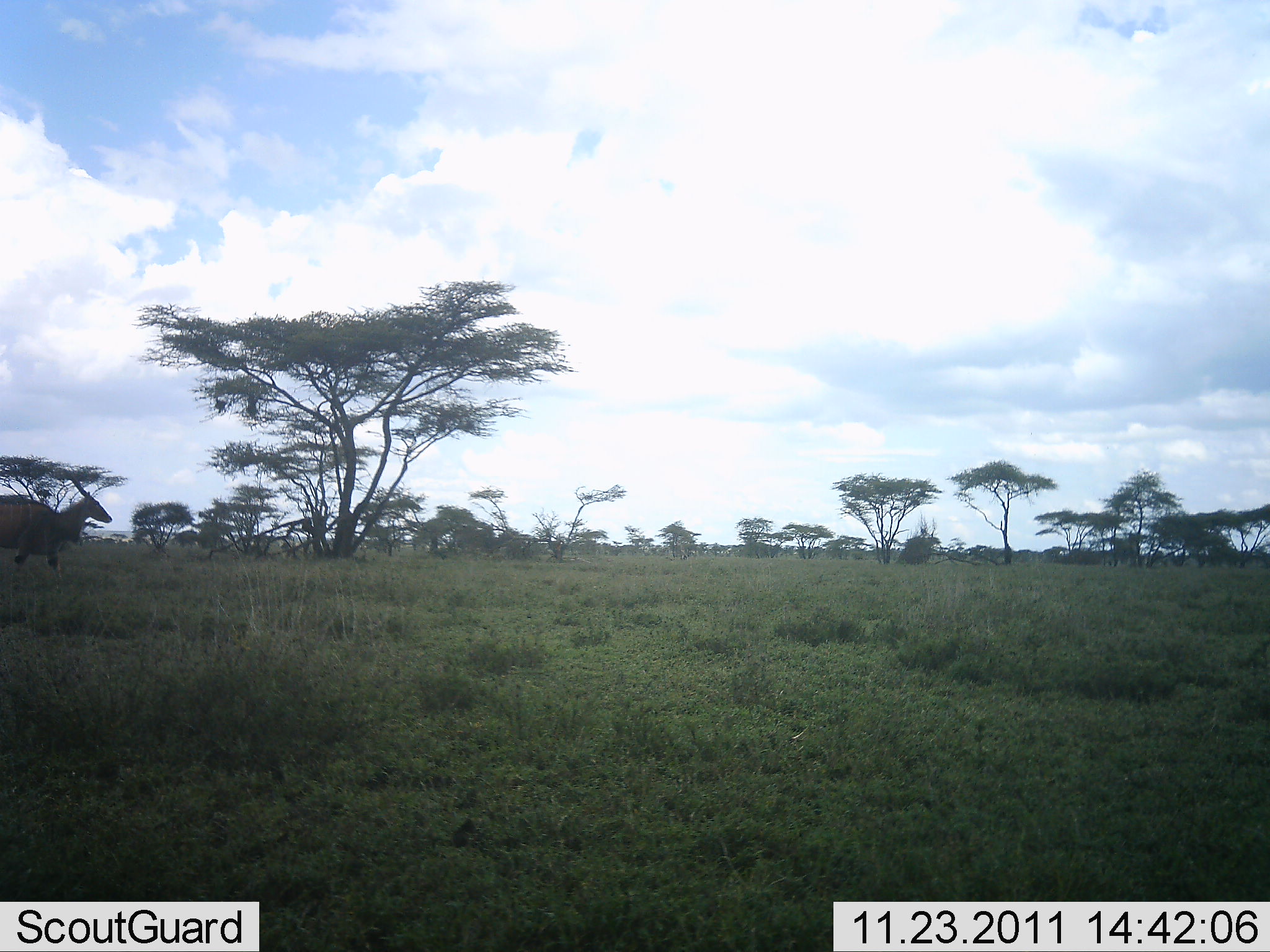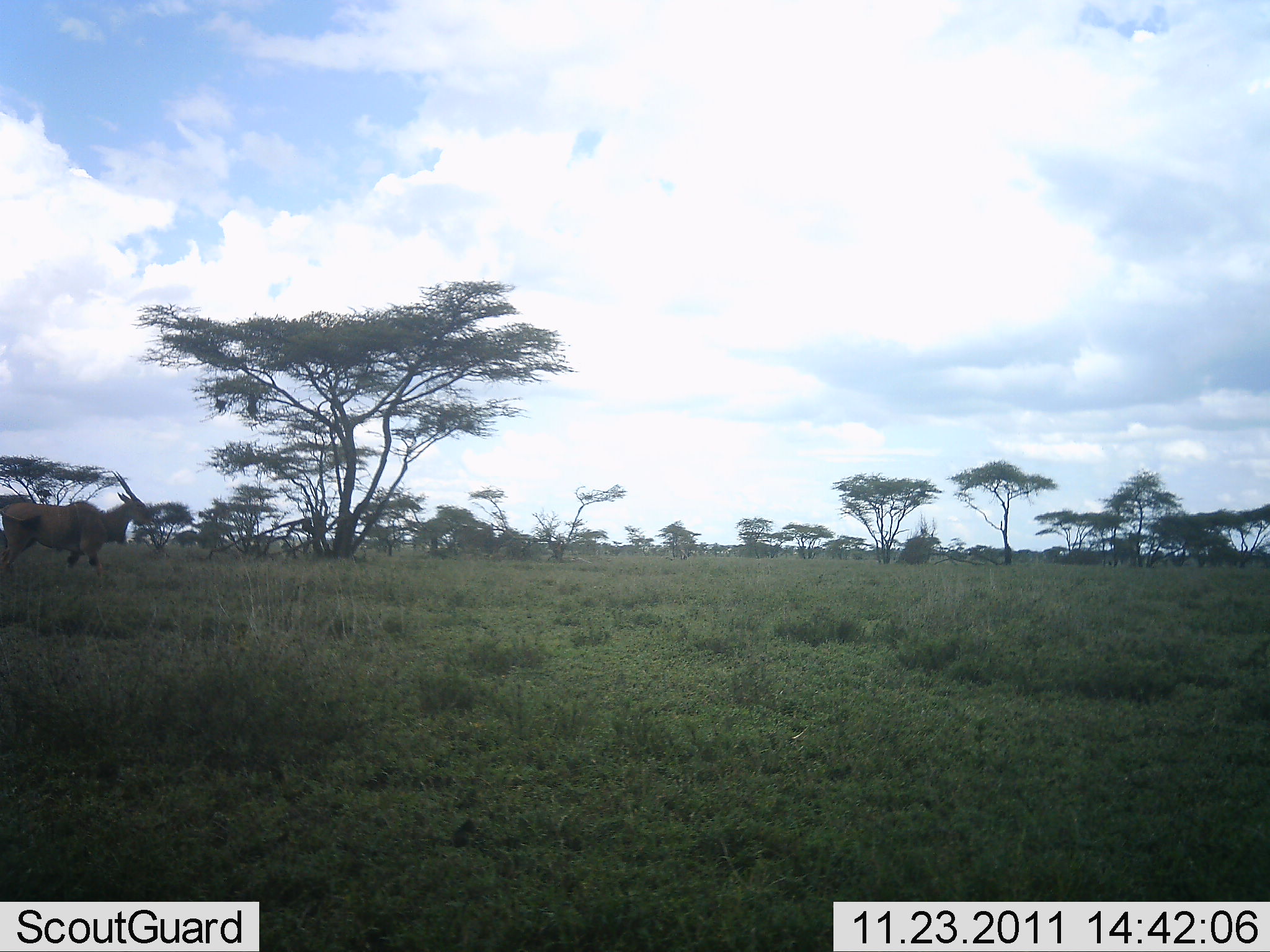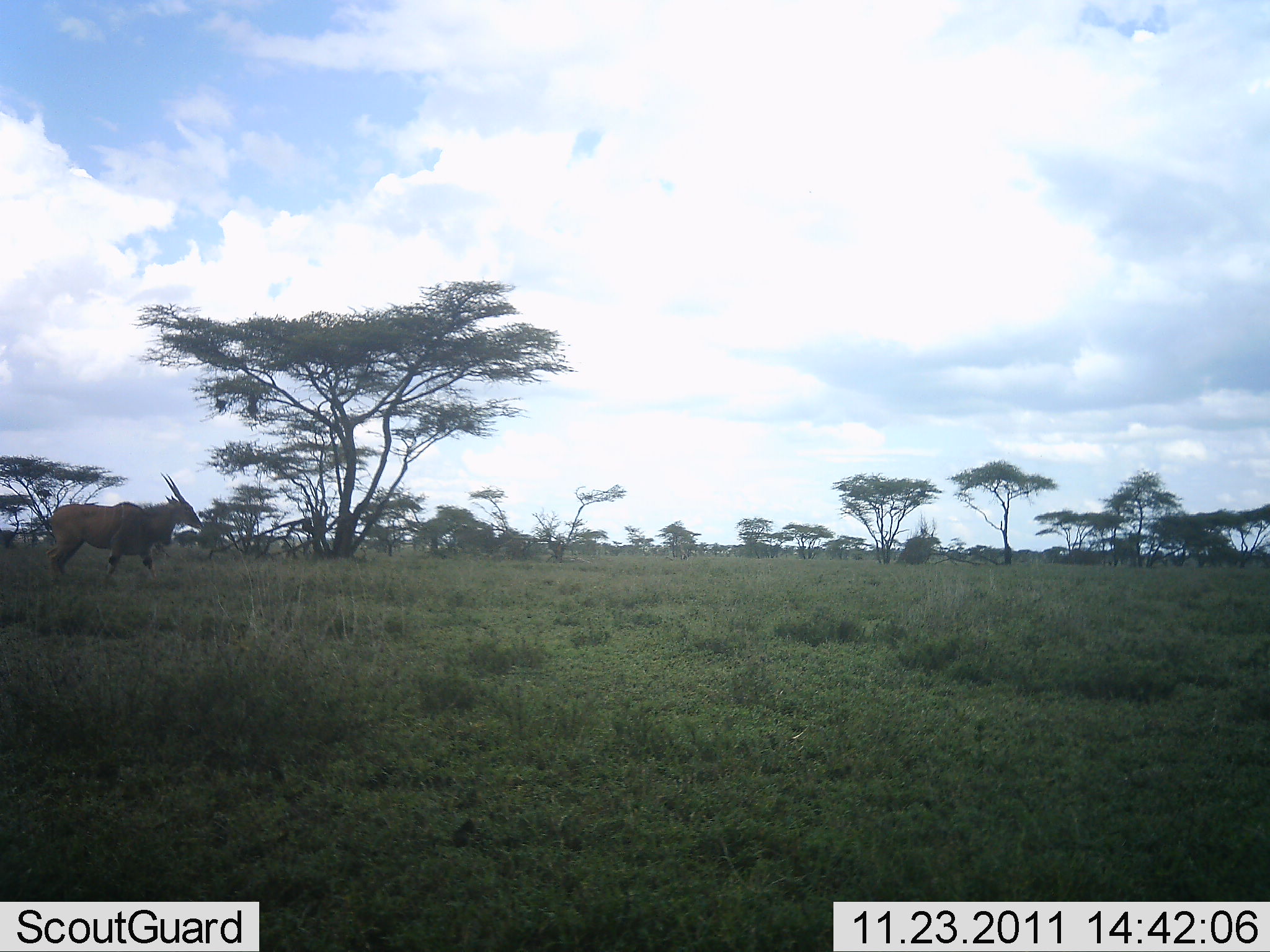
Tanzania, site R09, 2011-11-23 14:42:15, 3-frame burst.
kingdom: Animalia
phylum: Chordata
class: Mammalia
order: Artiodactyla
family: Bovidae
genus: Tragelaphus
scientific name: Tragelaphus oryx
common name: eland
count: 1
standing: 7%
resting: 0%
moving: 100%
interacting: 0%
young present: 0%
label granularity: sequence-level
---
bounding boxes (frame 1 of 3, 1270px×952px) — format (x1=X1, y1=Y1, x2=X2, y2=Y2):
animal: (x1=0, y1=476, x2=113, y2=596)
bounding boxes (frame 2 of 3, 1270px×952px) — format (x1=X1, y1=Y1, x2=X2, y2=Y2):
animal: (x1=0, y1=471, x2=155, y2=581)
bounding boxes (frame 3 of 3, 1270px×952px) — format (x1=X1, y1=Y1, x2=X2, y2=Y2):
animal: (x1=45, y1=503, x2=172, y2=585); (x1=142, y1=471, x2=204, y2=558)